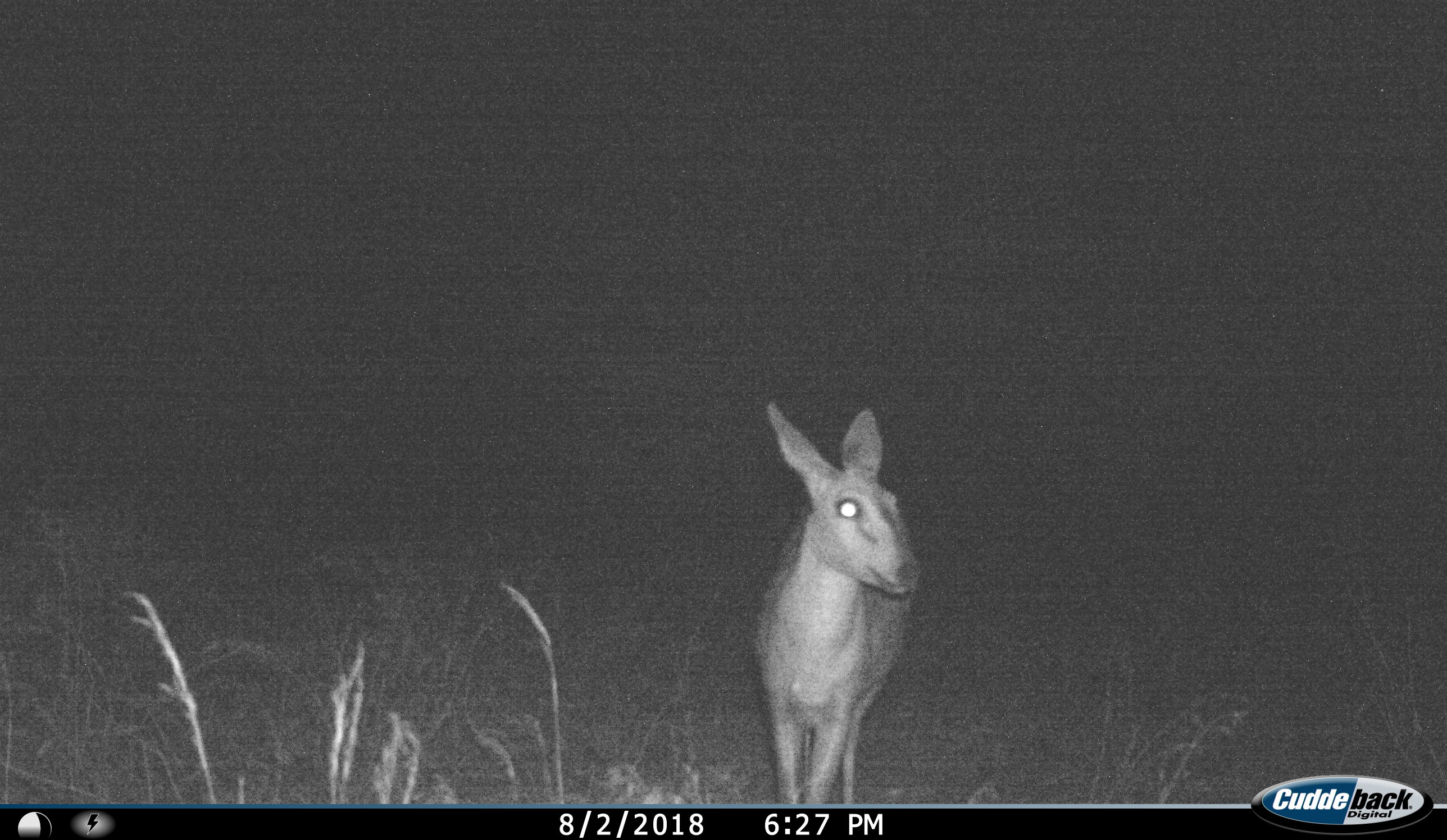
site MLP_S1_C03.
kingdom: Animalia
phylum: Chordata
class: Mammalia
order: Artiodactyla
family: Bovidae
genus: Sylvicapra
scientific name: Sylvicapra grimmia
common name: common duiker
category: duikercommongrey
Duikercommongrey (common duiker) (Sylvicapra grimmia), count 1. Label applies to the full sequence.